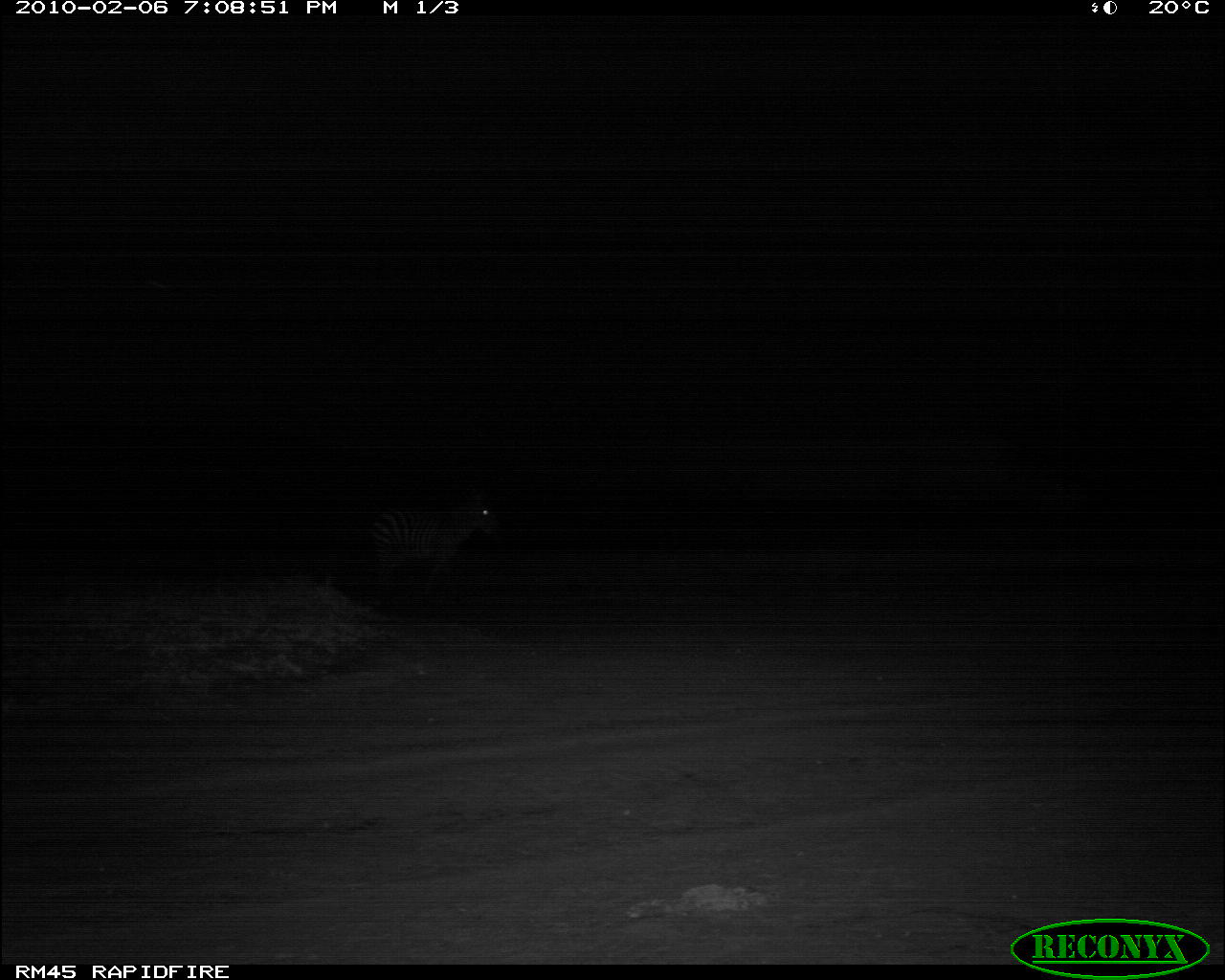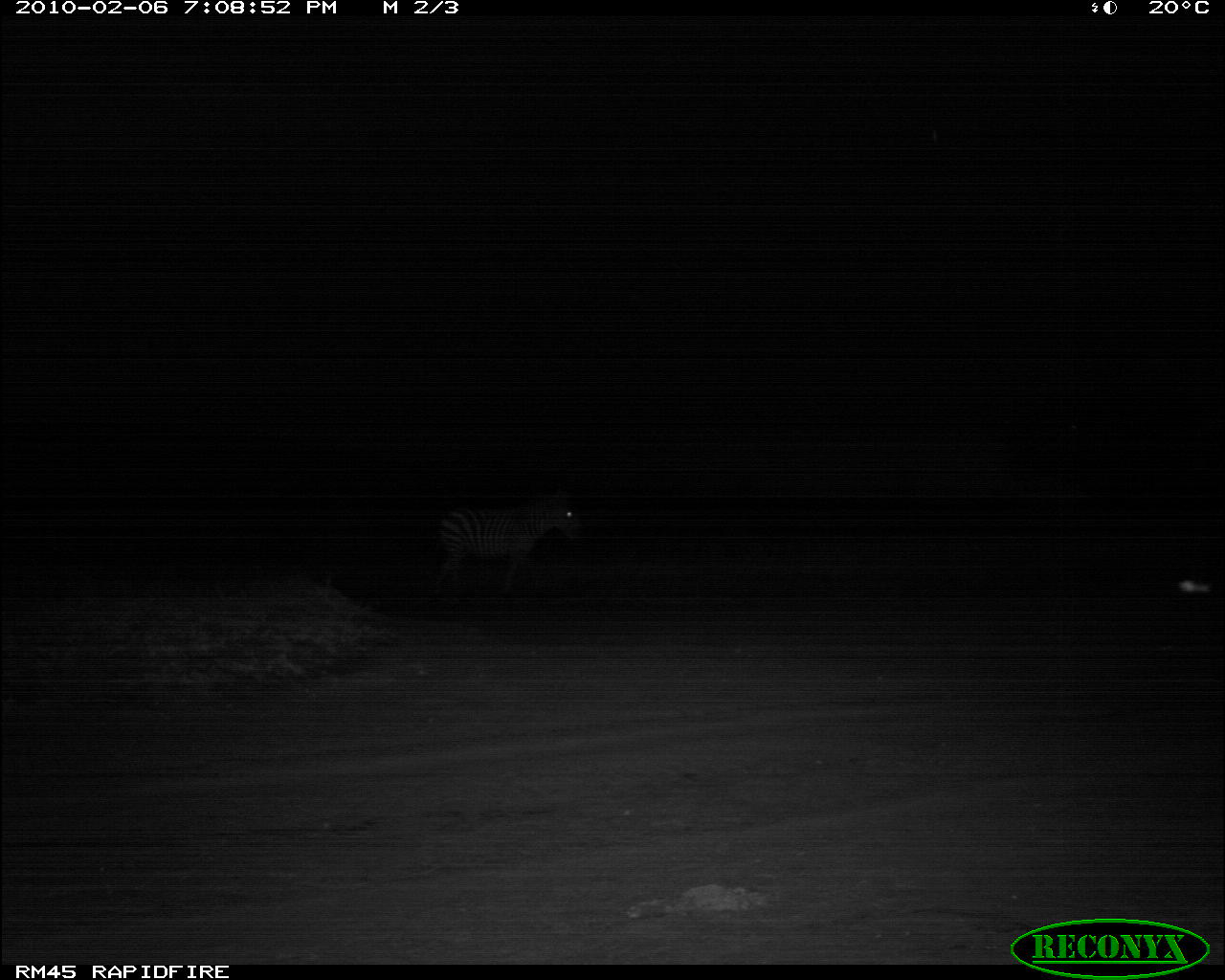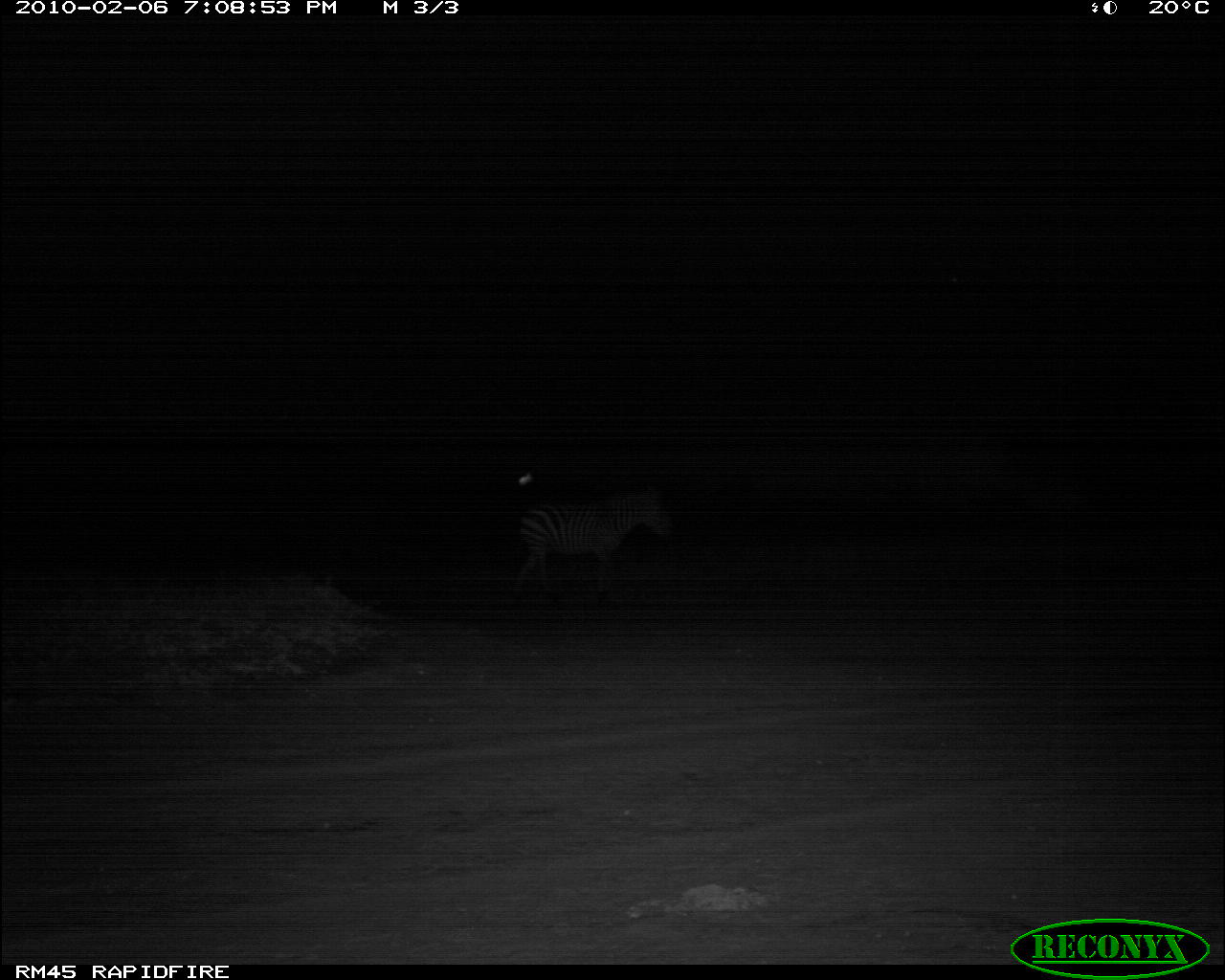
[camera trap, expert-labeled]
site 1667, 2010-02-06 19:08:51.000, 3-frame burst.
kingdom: Animalia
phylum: Chordata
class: Mammalia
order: Perissodactyla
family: Equidae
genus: Equus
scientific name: Equus quagga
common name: plains zebra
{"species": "Equus quagga (plains zebra)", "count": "1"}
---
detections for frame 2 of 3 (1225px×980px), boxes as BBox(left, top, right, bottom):
equus quagga: BBox(424, 490, 581, 600)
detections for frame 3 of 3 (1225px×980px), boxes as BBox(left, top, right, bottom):
equus quagga: BBox(511, 487, 671, 592)